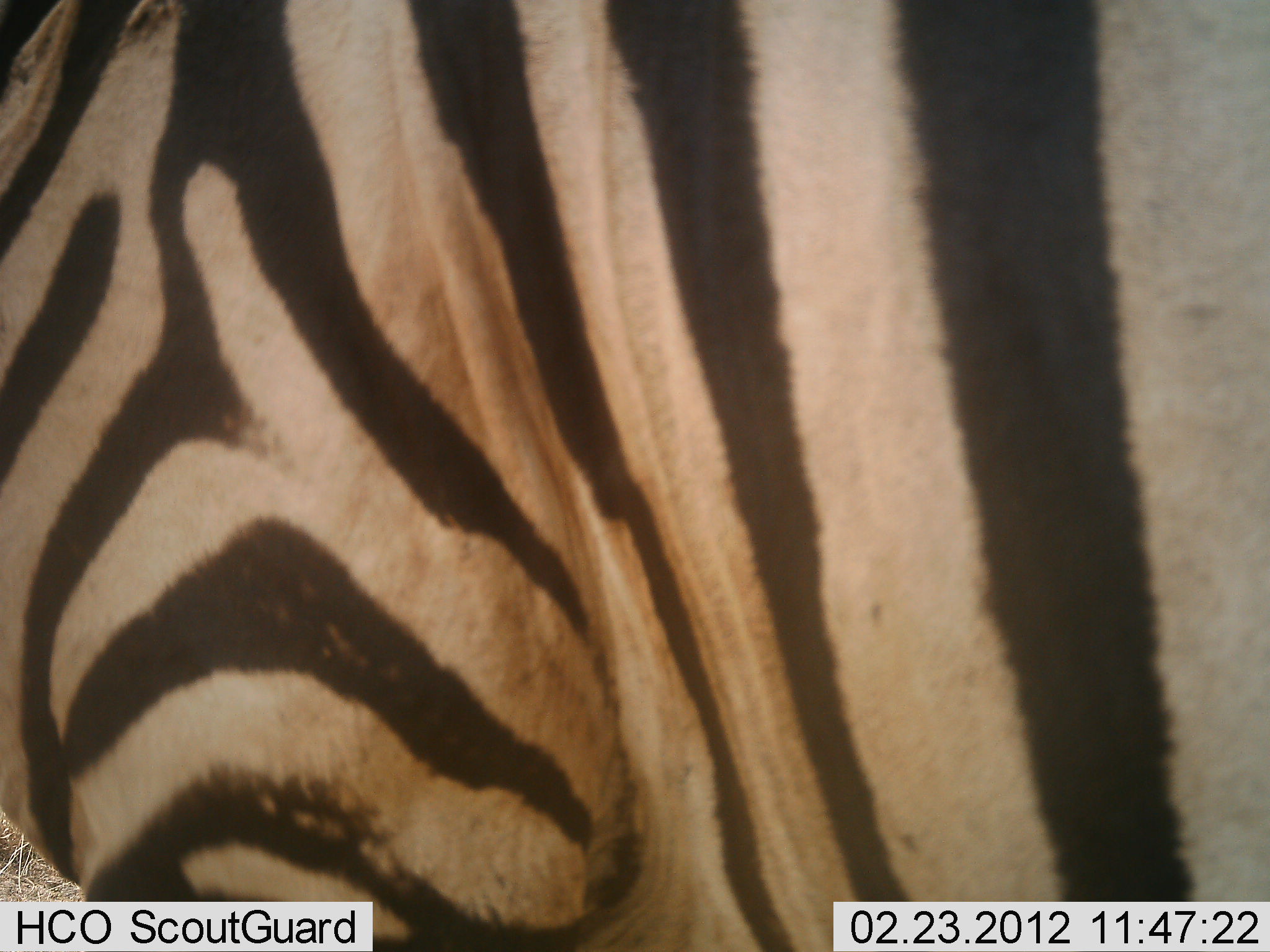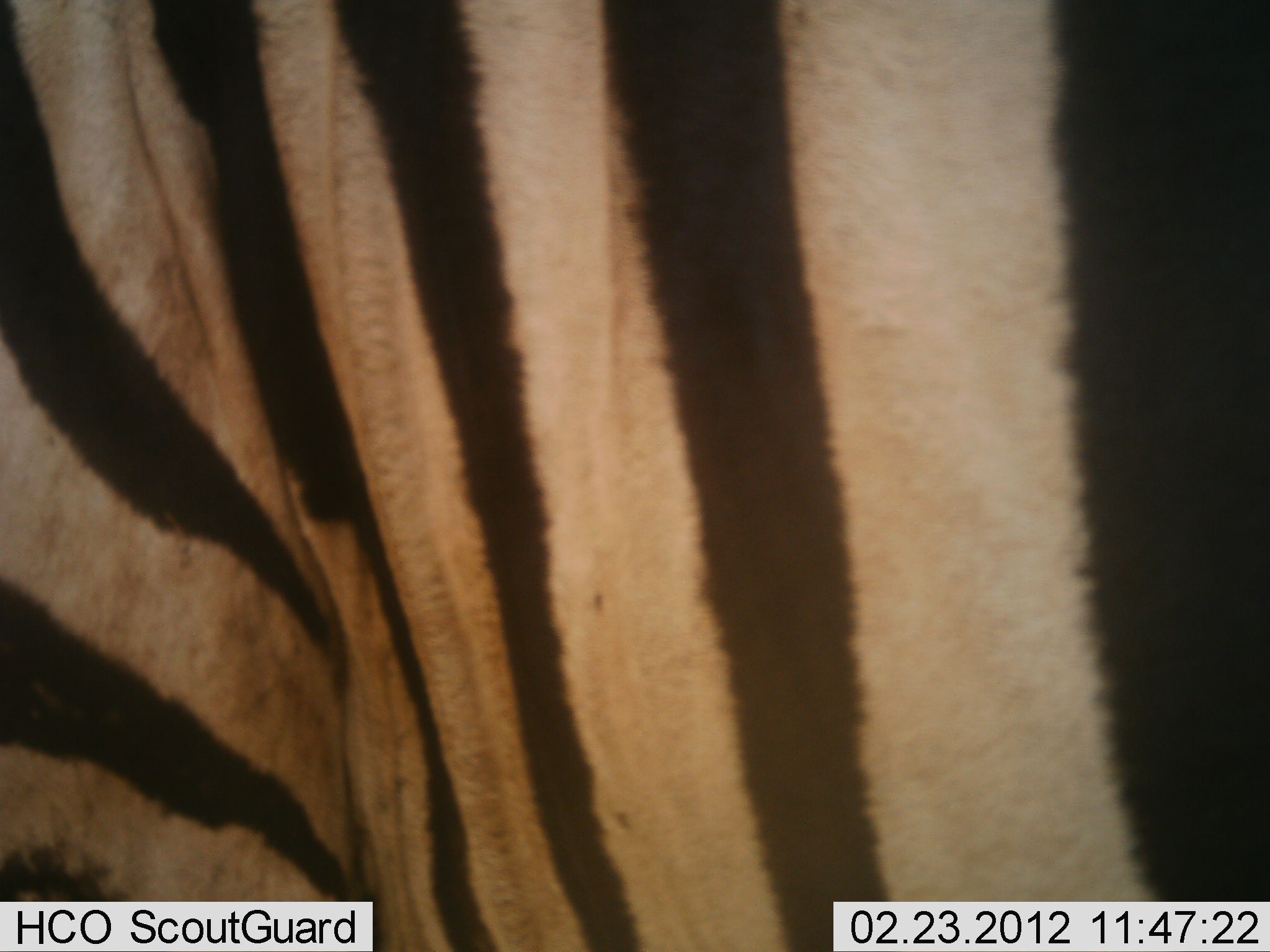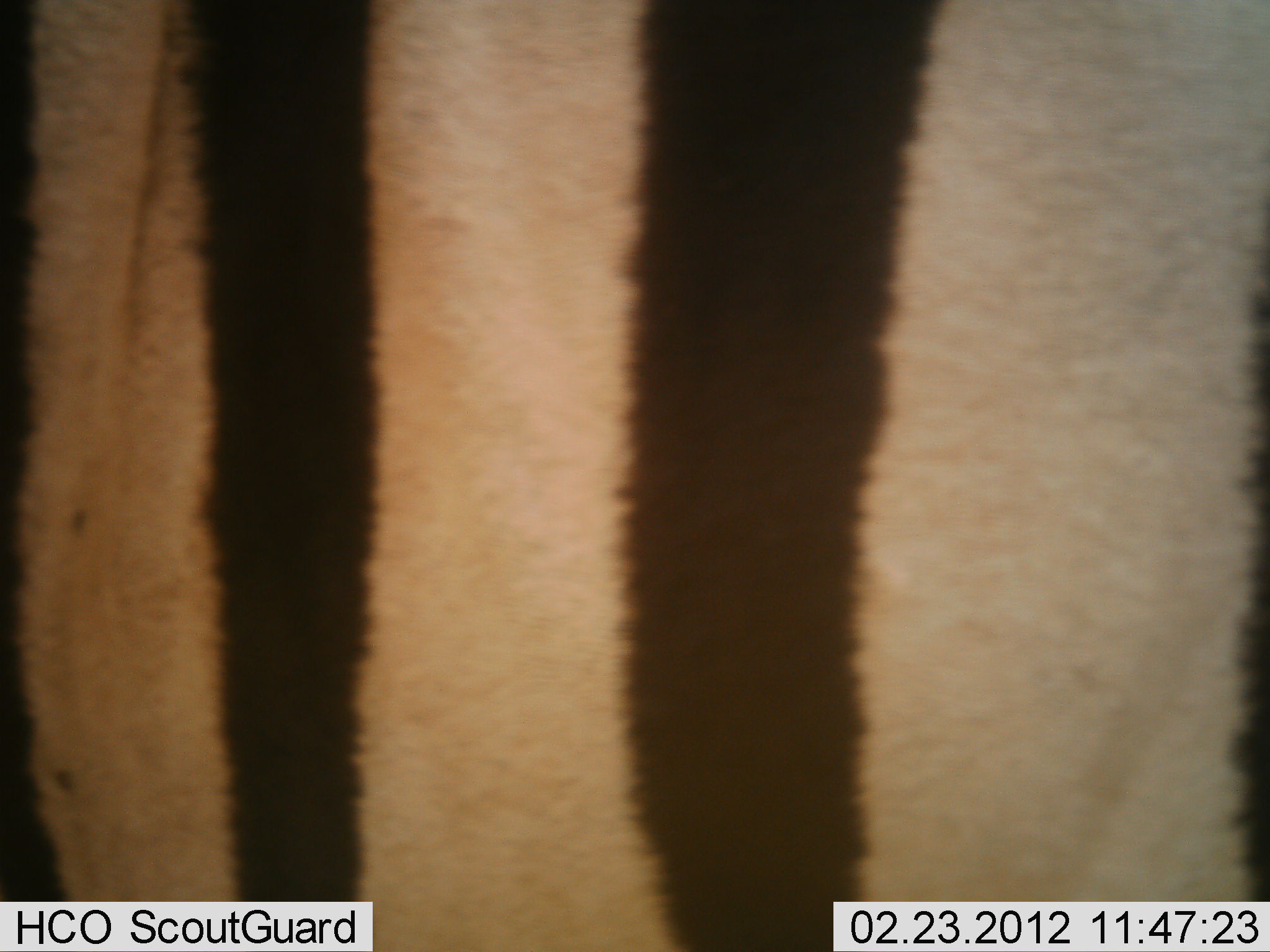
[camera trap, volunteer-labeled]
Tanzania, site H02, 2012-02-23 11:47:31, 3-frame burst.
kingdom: Animalia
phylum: Chordata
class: Mammalia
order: Perissodactyla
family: Equidae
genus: Equus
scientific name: Equus quagga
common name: plains zebra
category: zebra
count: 1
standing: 62%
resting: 0%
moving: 38%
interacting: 4%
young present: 0%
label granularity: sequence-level